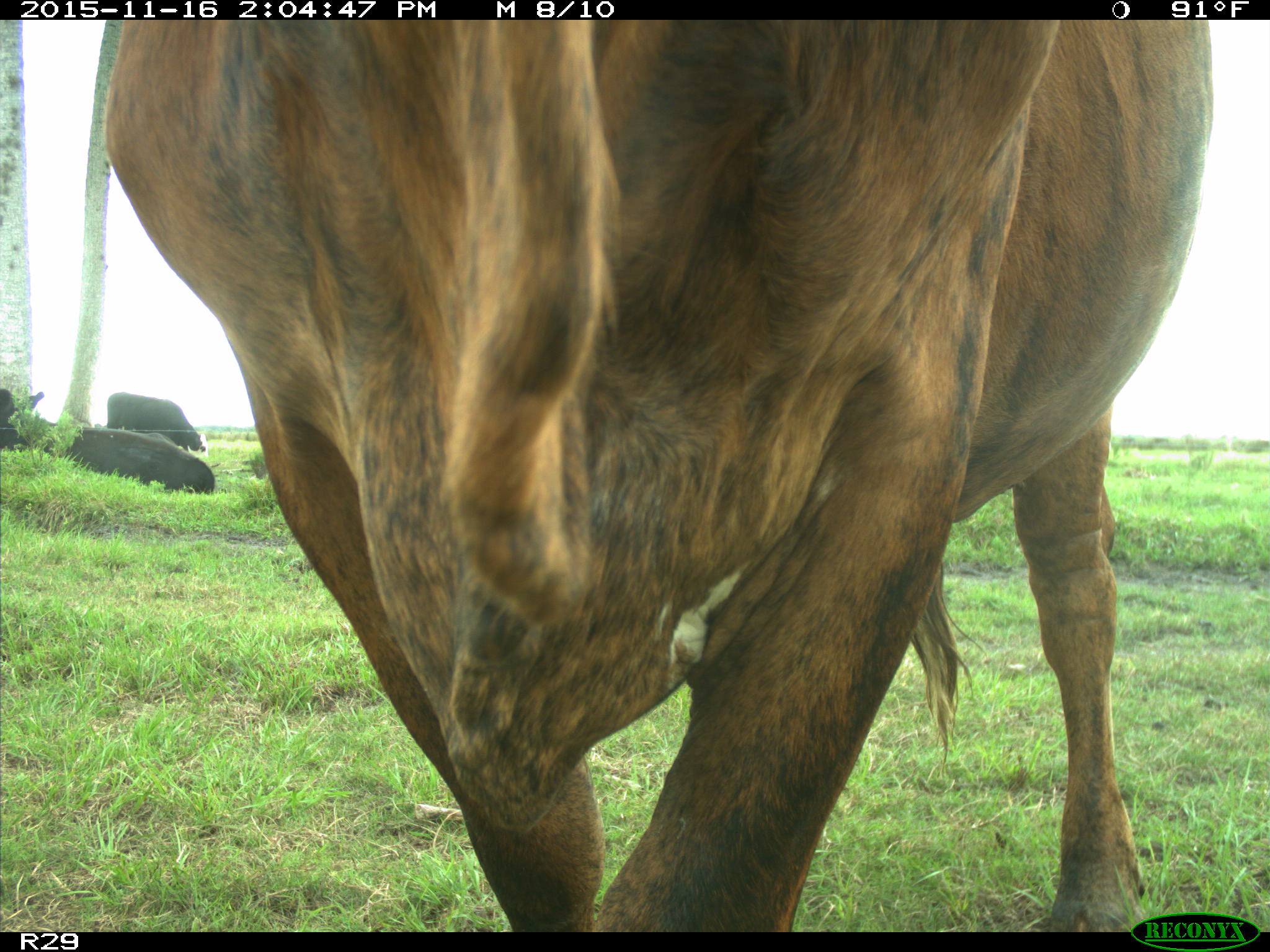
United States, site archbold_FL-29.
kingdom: Animalia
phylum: Chordata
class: Mammalia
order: Artiodactyla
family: Bovidae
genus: Bos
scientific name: Bos taurus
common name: domestic cow